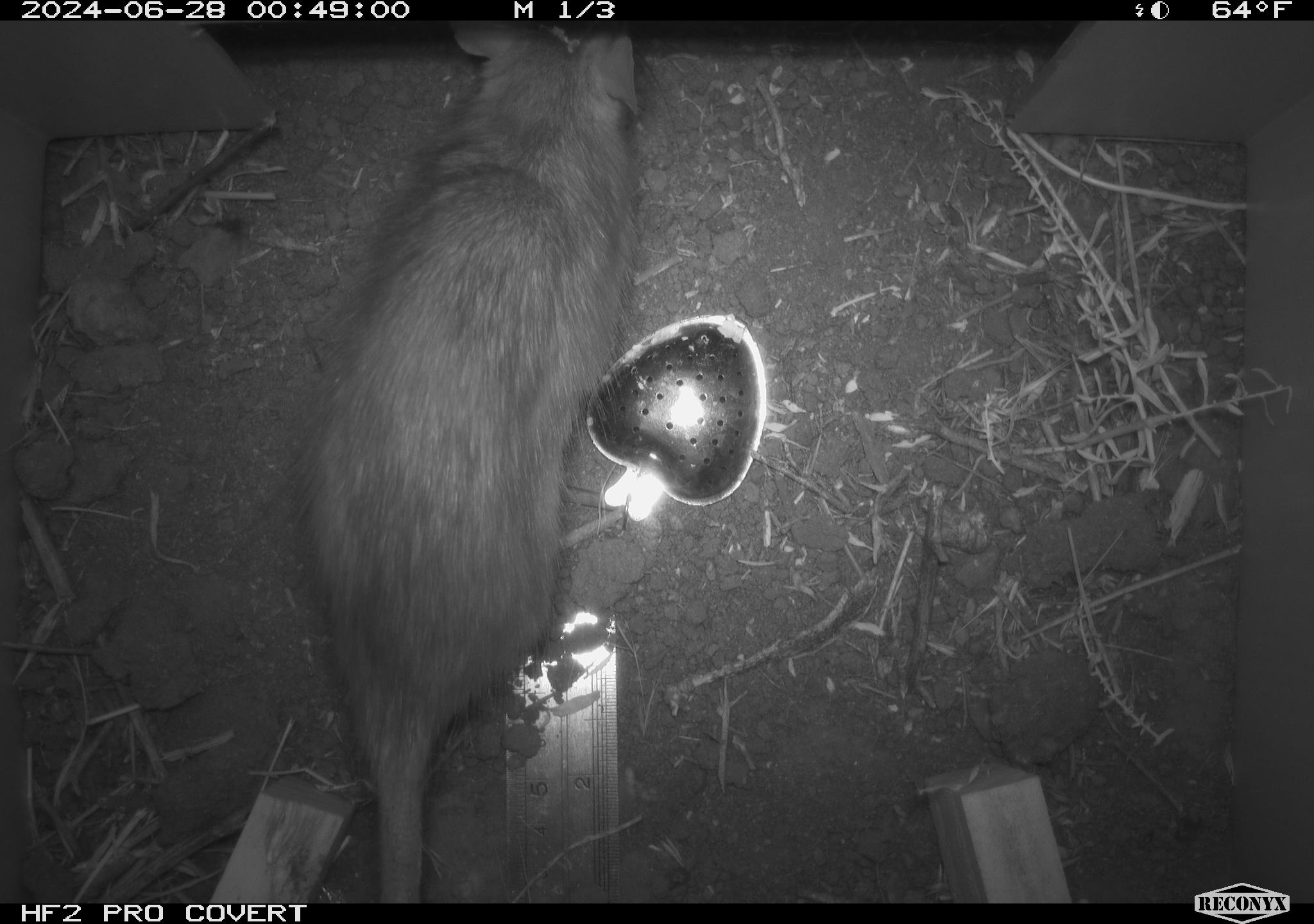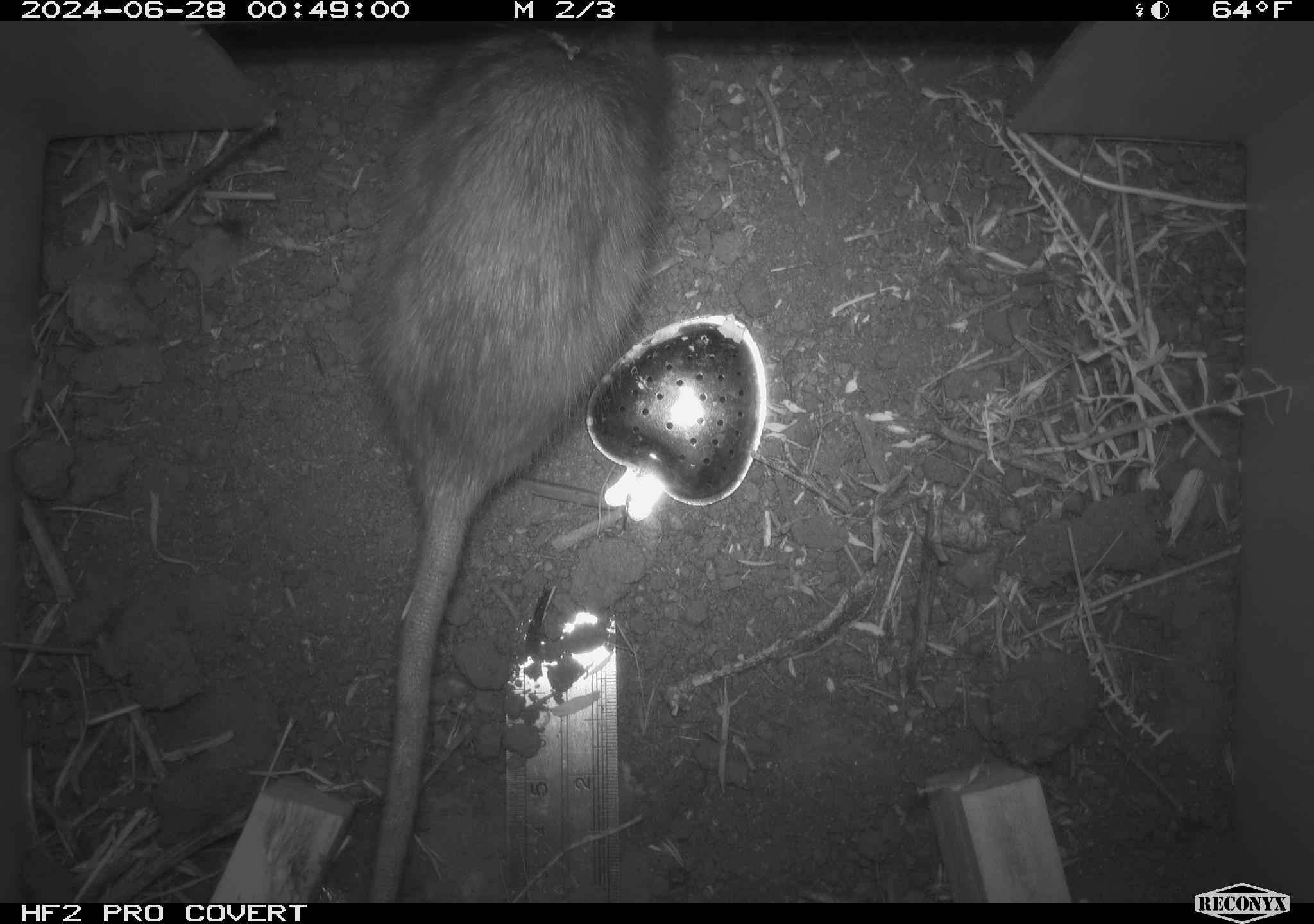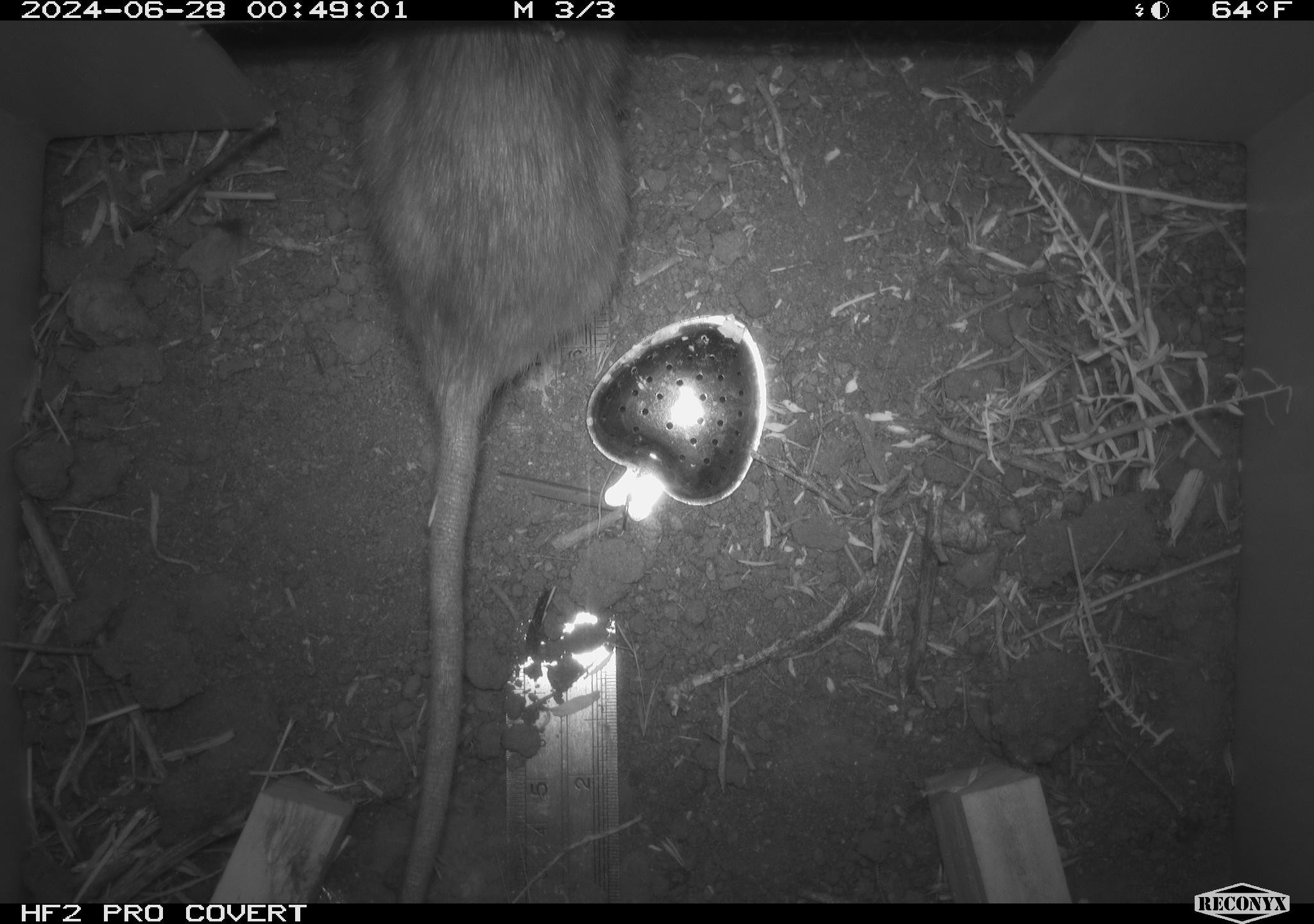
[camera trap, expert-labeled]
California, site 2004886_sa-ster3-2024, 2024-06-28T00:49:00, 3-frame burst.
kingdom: Animalia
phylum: Chordata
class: Mammalia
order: Rodentia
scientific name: Rodentia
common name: woodrat or rat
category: woodrat or rat species